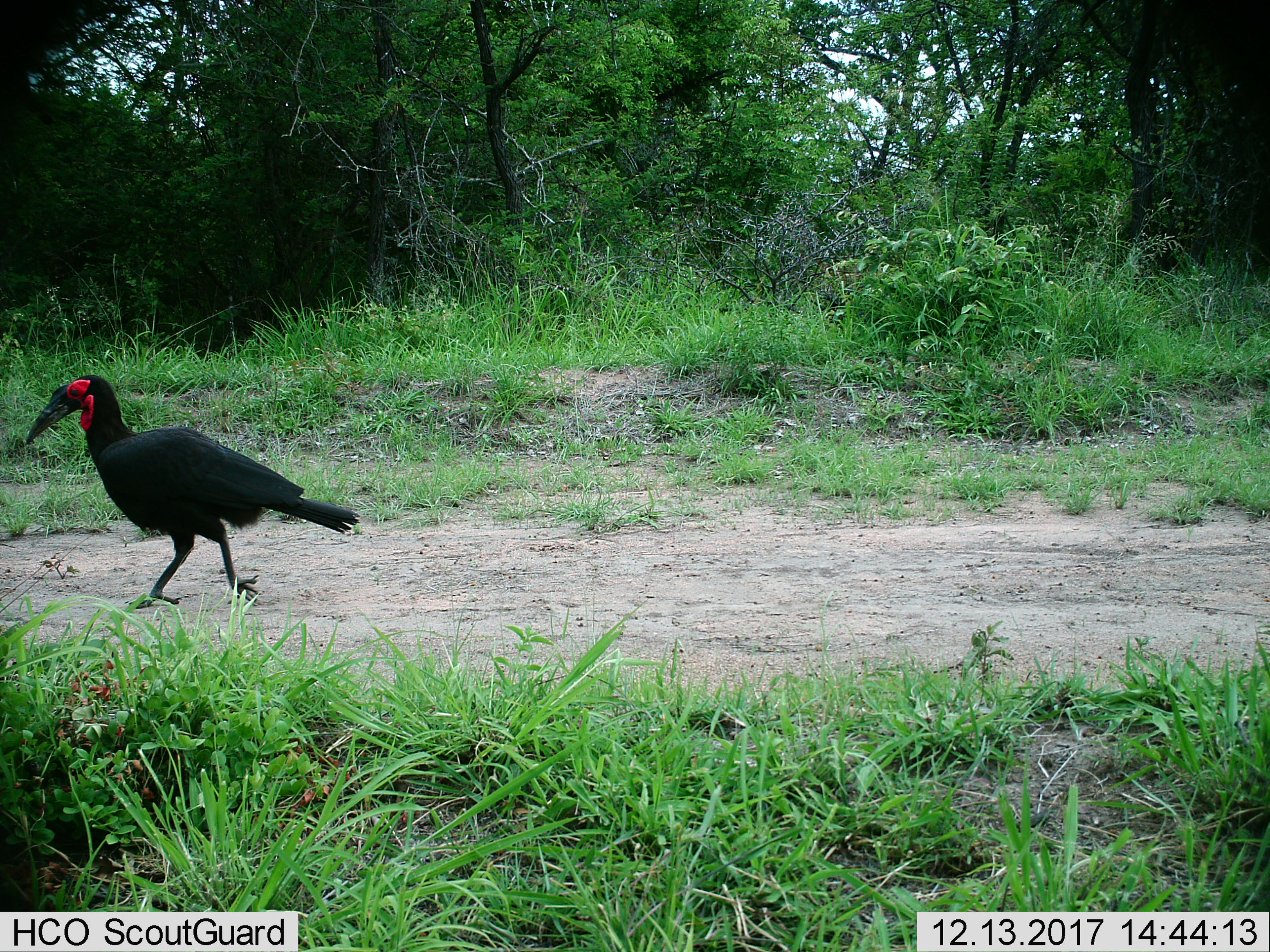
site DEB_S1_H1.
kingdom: Animalia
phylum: Chordata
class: Aves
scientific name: Aves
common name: bird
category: birdother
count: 1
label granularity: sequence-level